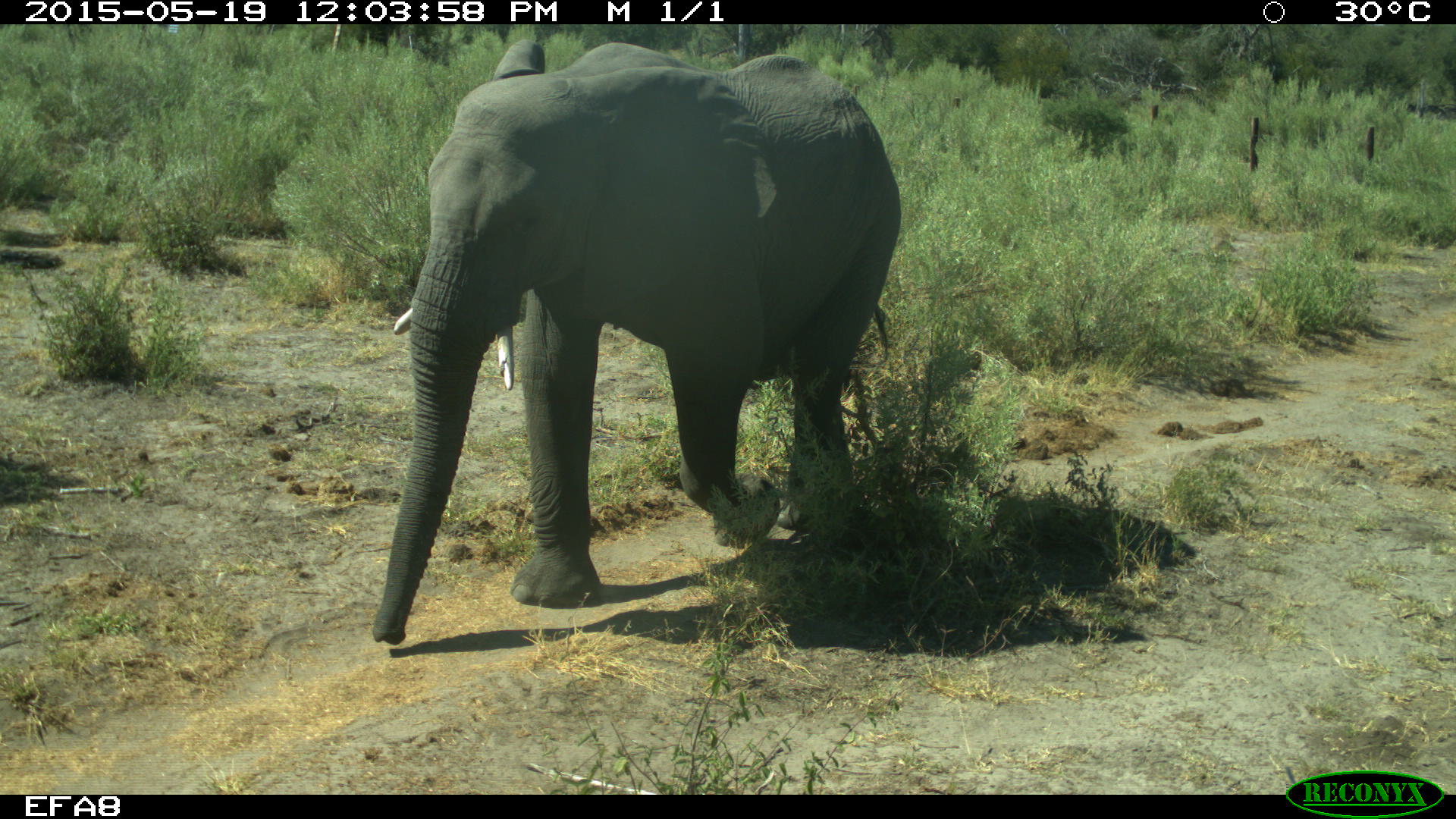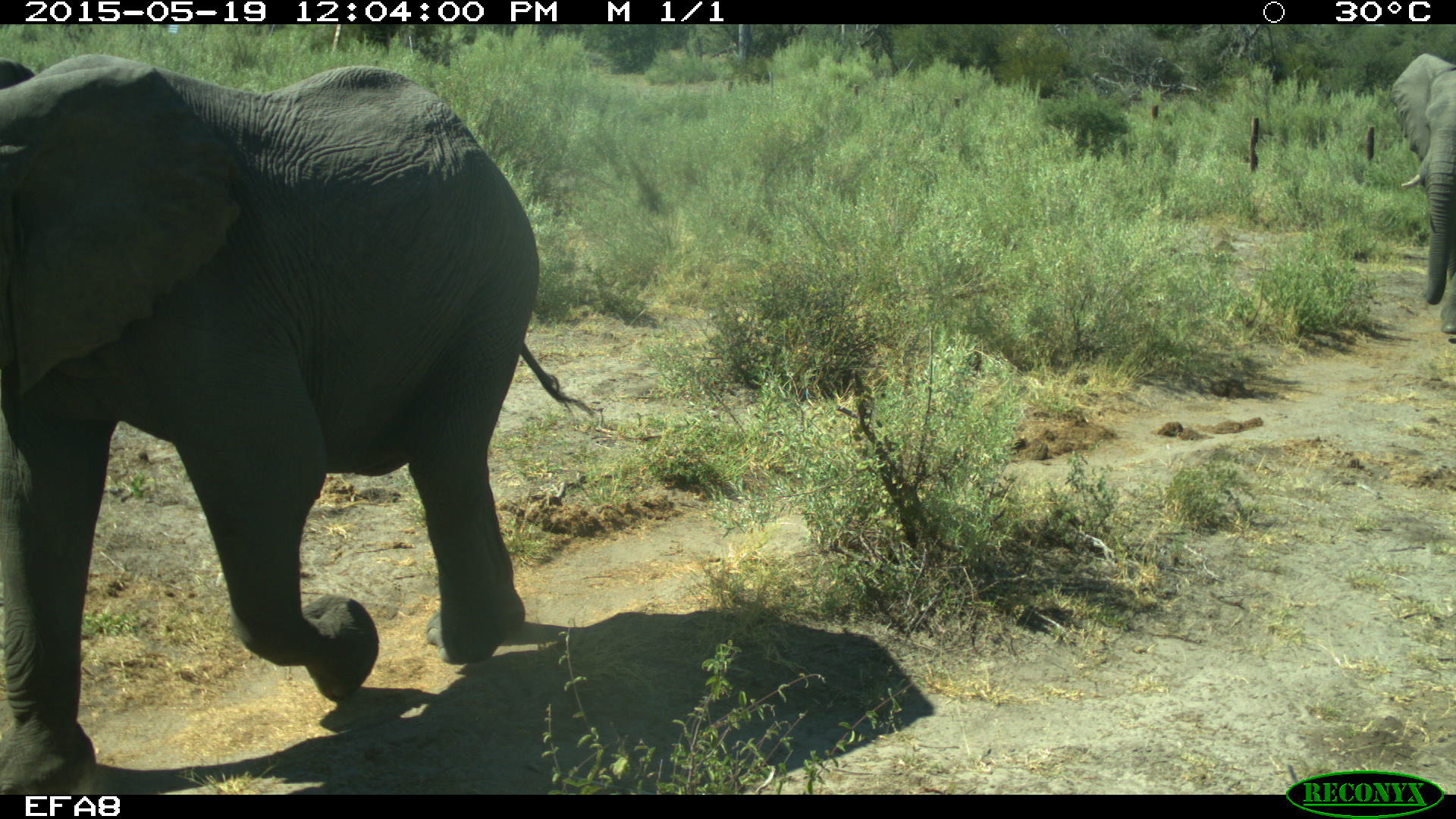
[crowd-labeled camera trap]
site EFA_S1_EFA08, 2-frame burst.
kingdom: Animalia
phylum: Chordata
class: Mammalia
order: Proboscidea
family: Elephantidae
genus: Loxodonta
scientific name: Loxodonta africana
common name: african bush elephant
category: elephant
Elephant (african bush elephant) (Loxodonta africana), count 2. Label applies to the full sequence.